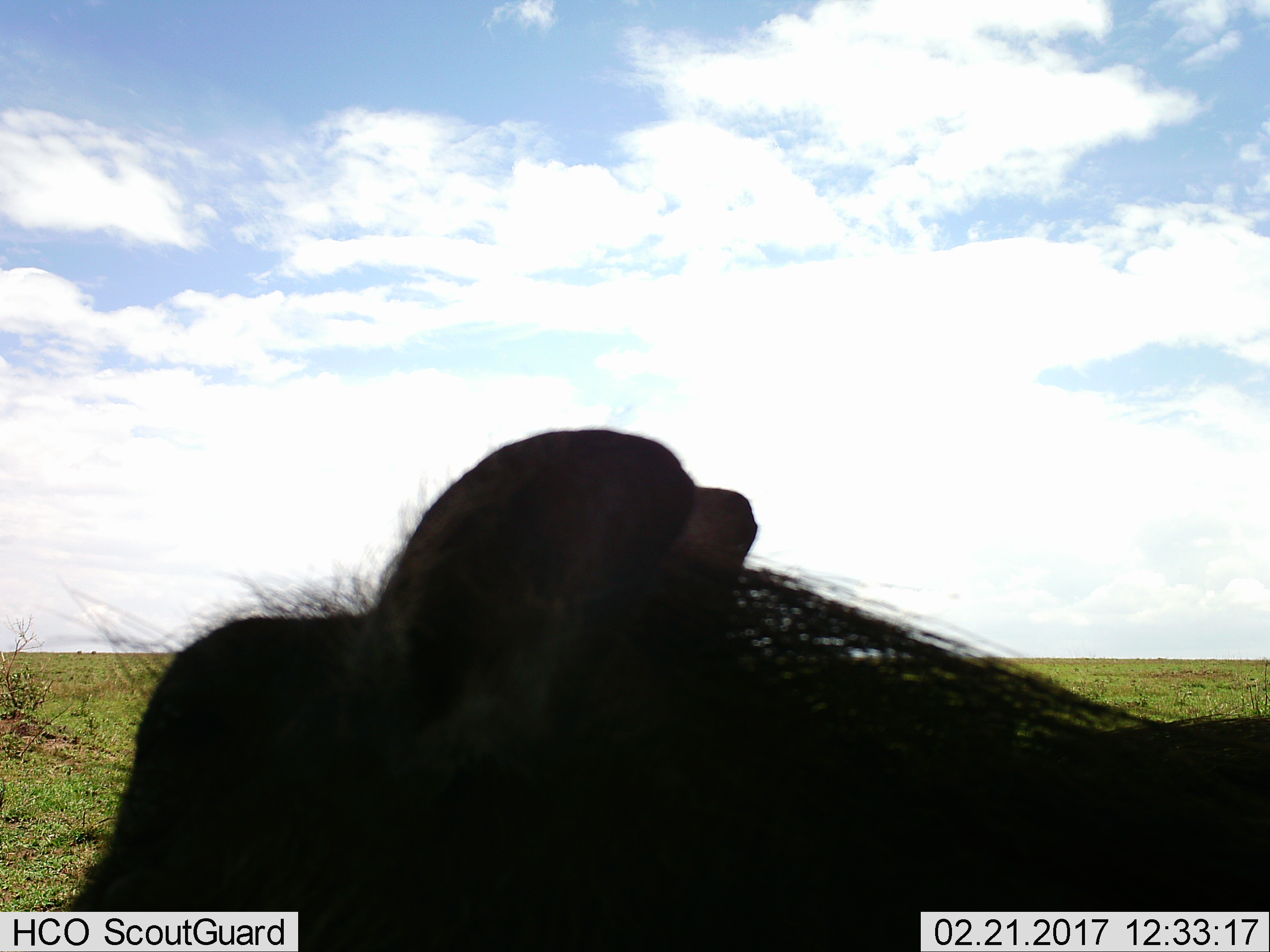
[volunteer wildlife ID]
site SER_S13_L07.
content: unidentified animal